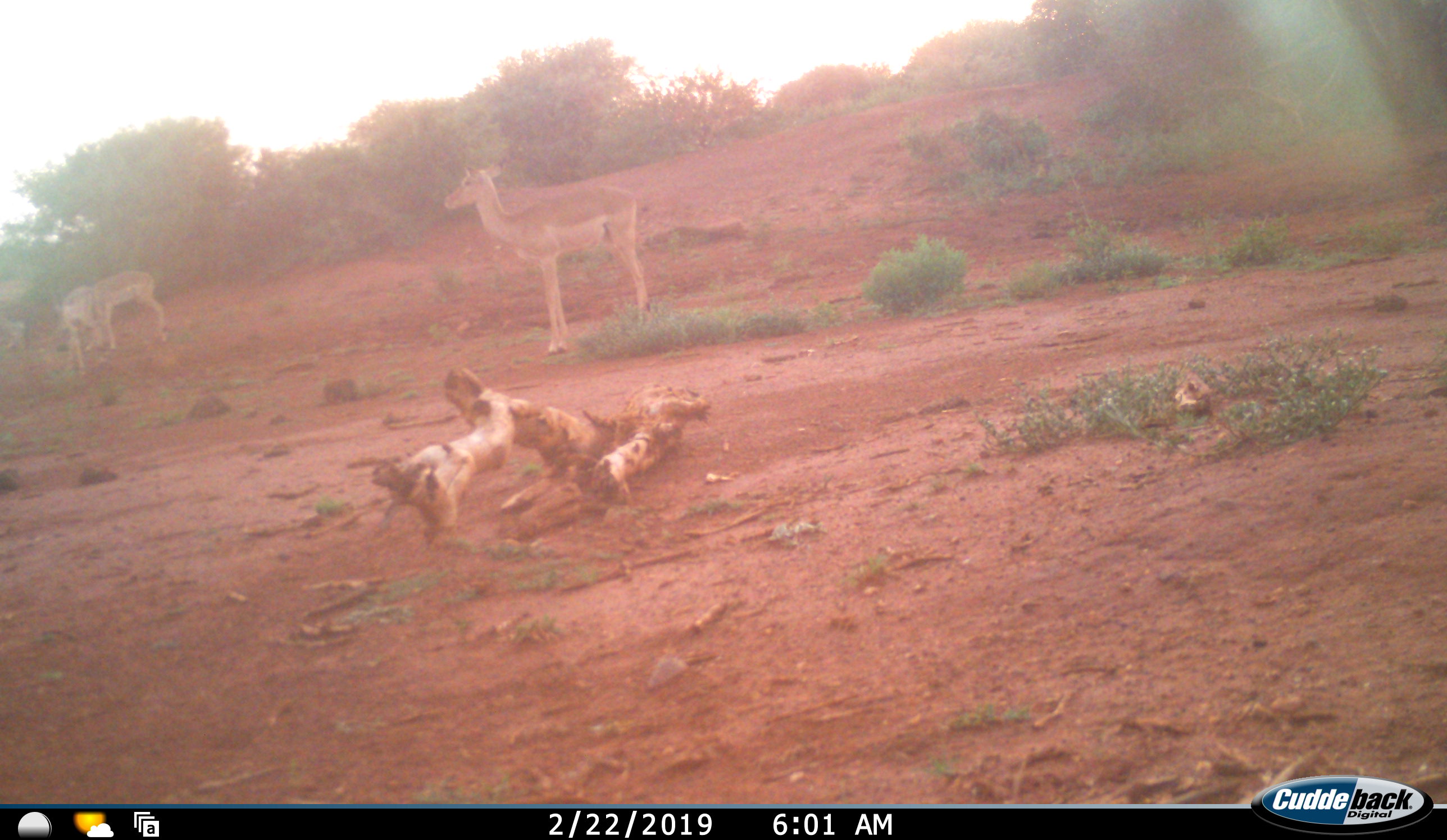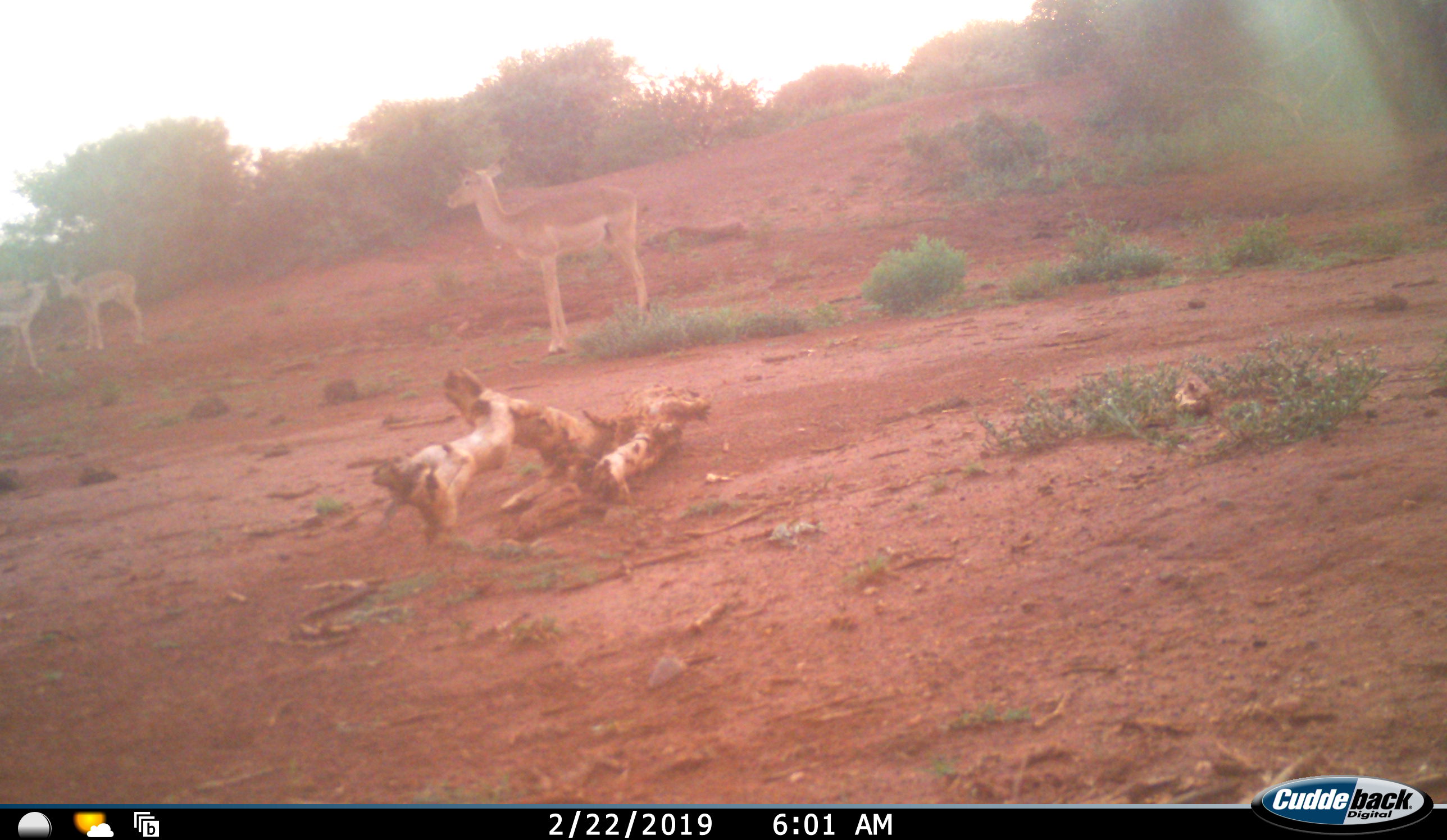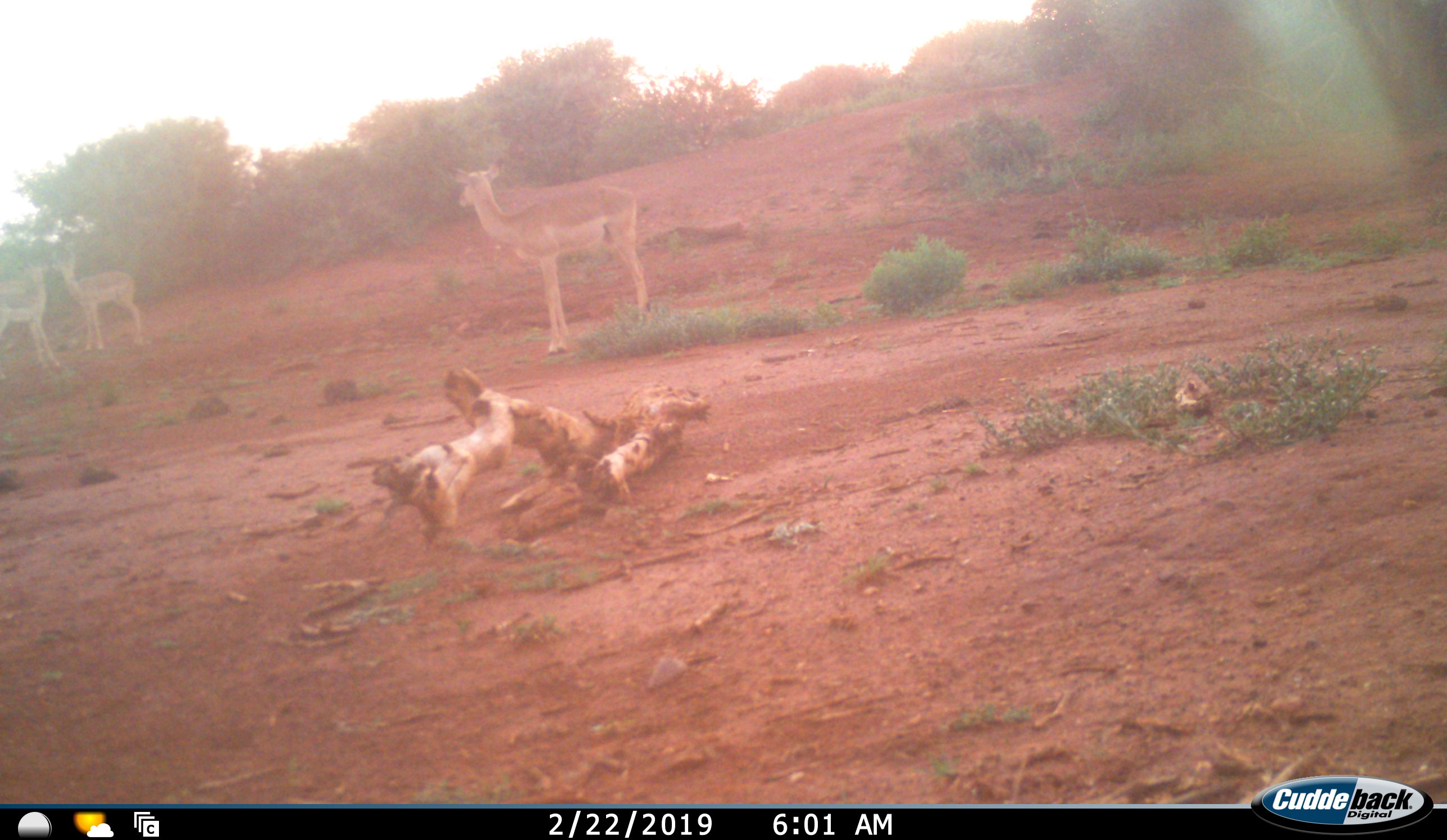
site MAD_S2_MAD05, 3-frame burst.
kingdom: Animalia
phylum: Chordata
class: Mammalia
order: Artiodactyla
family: Bovidae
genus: Aepyceros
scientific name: Aepyceros melampus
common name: impala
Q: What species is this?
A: Impala (Aepyceros melampus).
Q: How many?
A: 3.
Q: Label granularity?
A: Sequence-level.